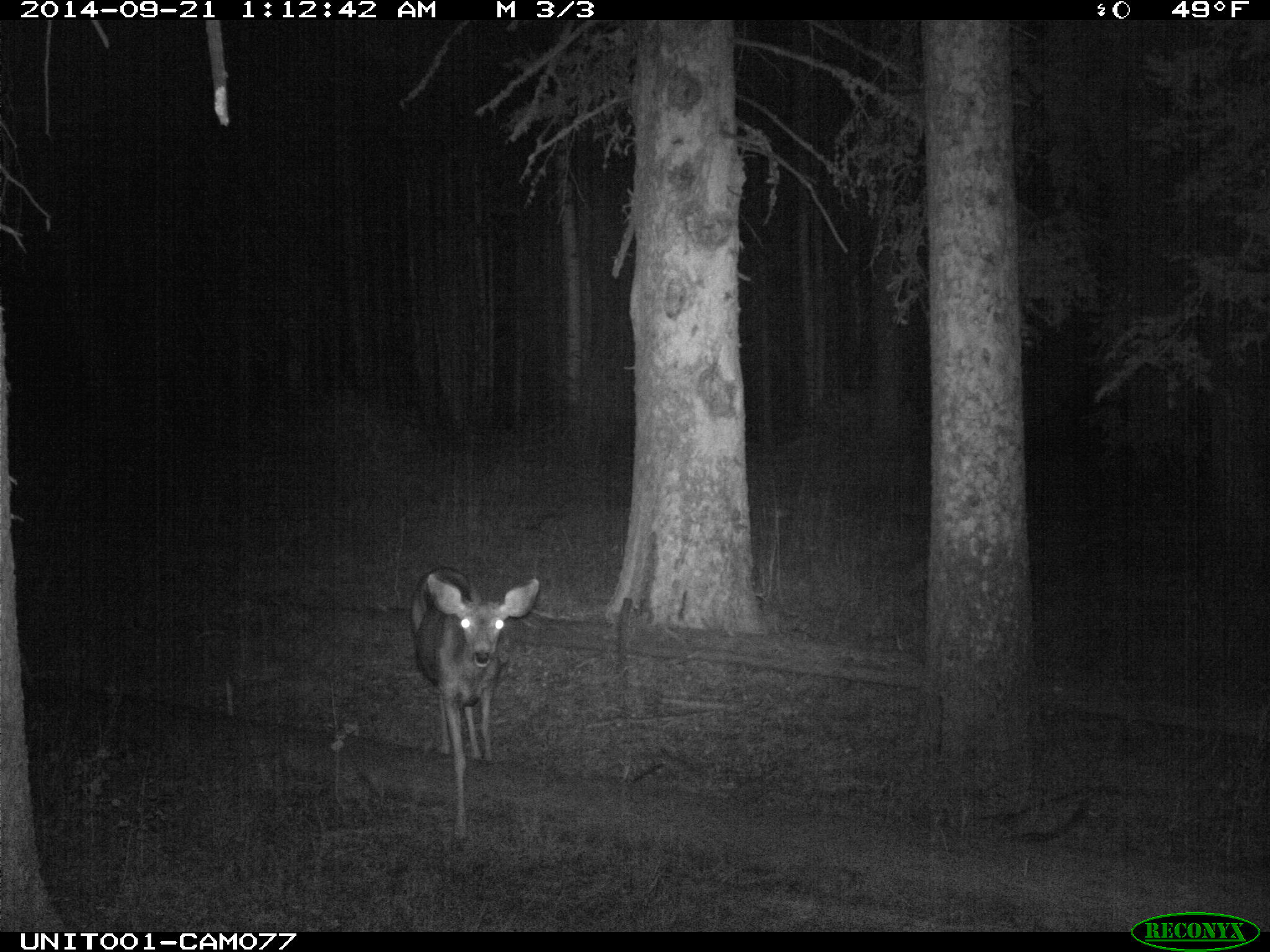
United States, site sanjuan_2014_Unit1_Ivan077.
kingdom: Animalia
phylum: Chordata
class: Mammalia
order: Artiodactyla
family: Cervidae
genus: Odocoileus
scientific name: Odocoileus hemionus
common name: mule deer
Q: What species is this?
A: Odocoileus hemionus (mule deer).